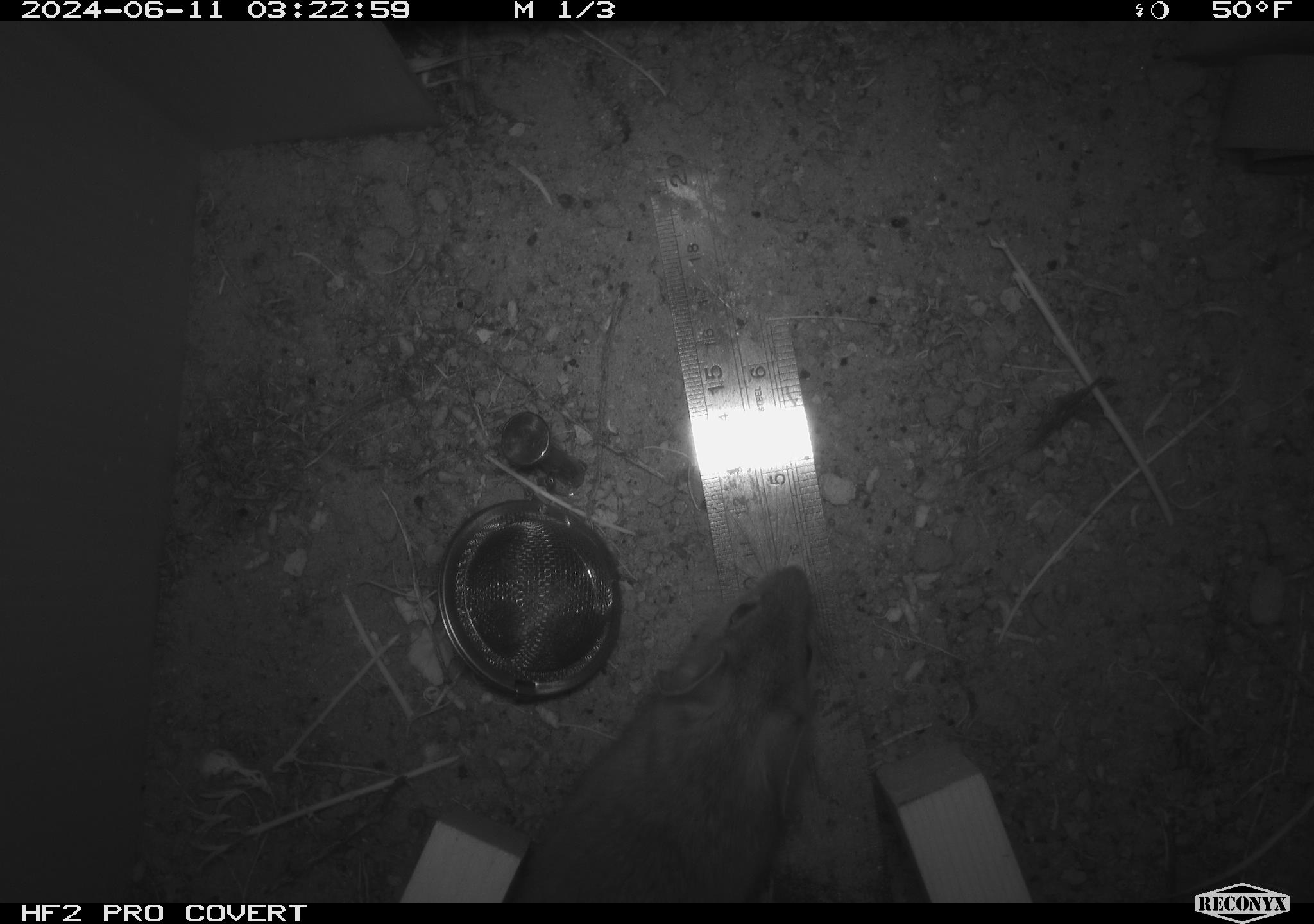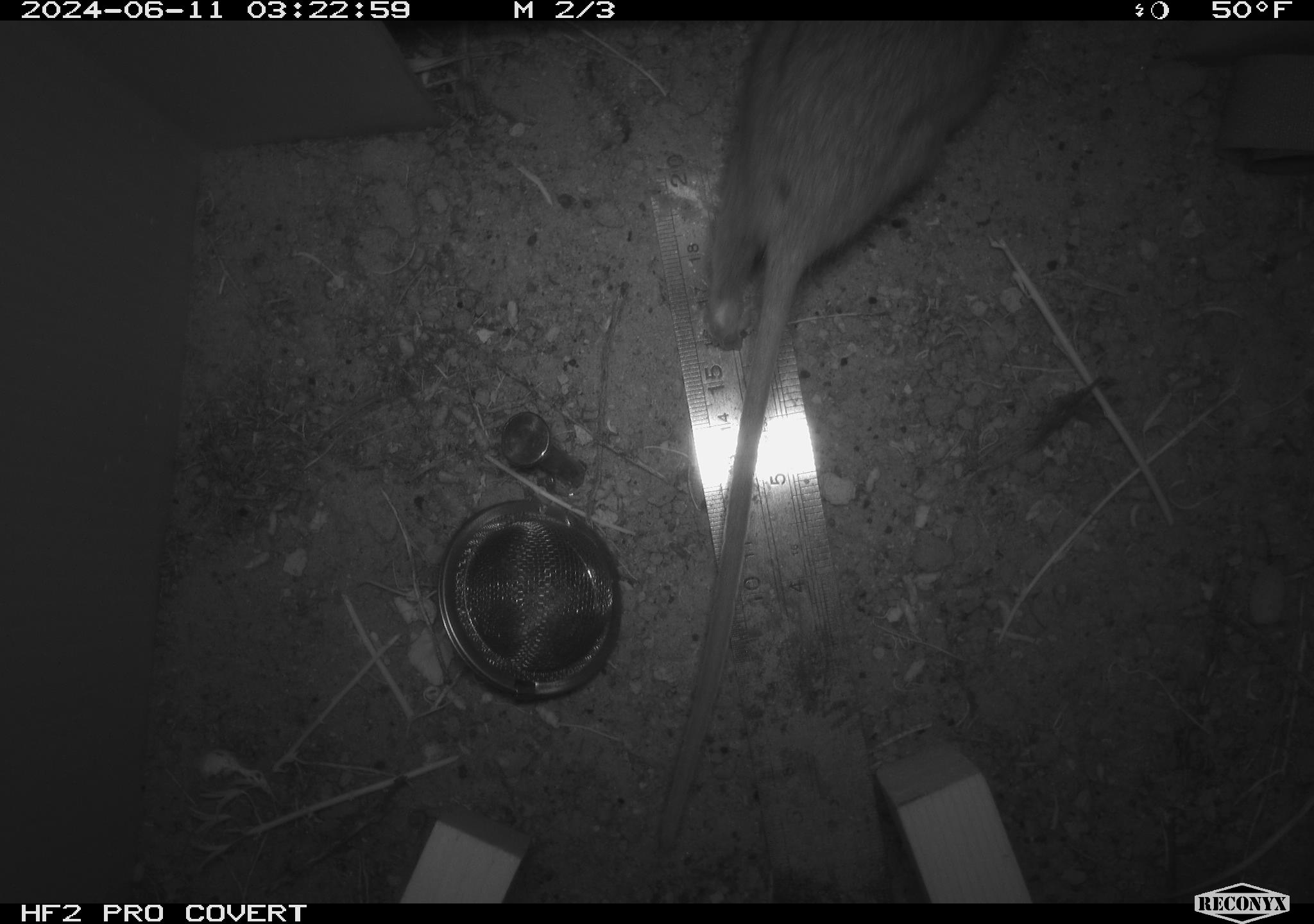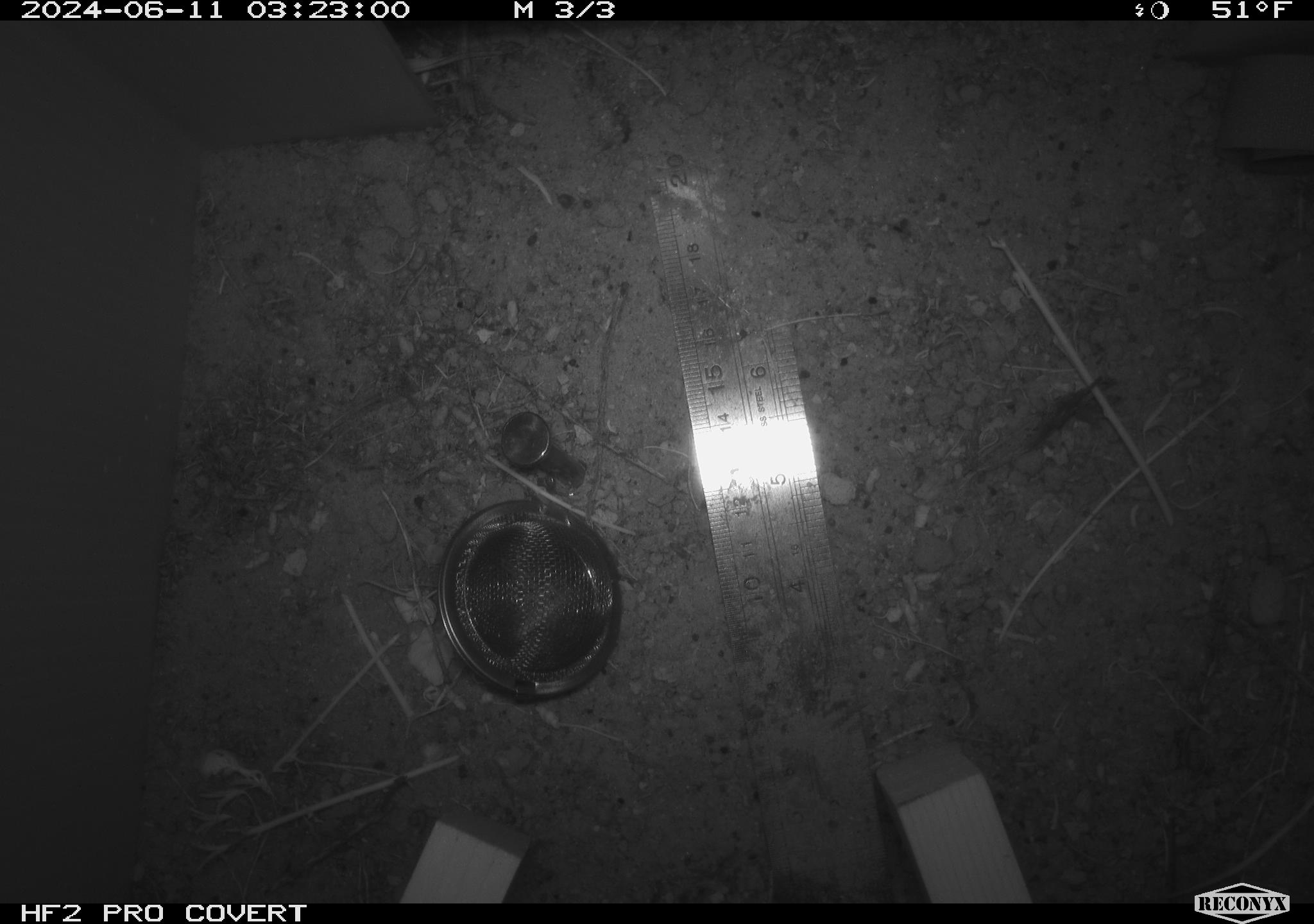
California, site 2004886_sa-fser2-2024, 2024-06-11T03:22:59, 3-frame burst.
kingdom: Animalia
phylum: Chordata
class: Mammalia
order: Rodentia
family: Cricetidae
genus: Neotoma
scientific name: Neotoma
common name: pack rat or woodrat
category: neotoma species